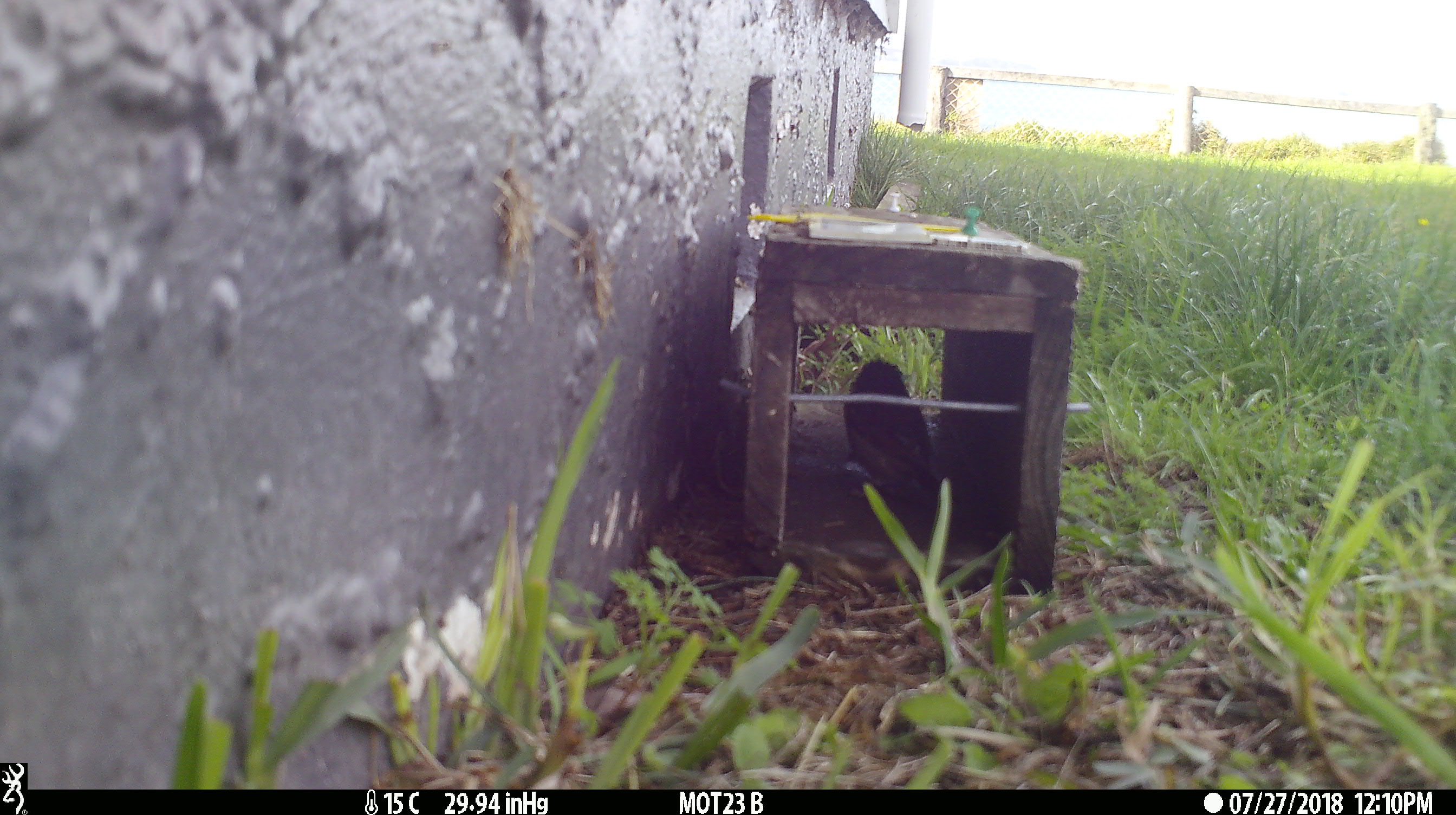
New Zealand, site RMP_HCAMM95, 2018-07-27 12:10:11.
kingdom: Animalia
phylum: Chordata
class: Aves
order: Passeriformes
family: Passeridae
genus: Passer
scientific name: Passer domesticus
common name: house sparrow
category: sparrow